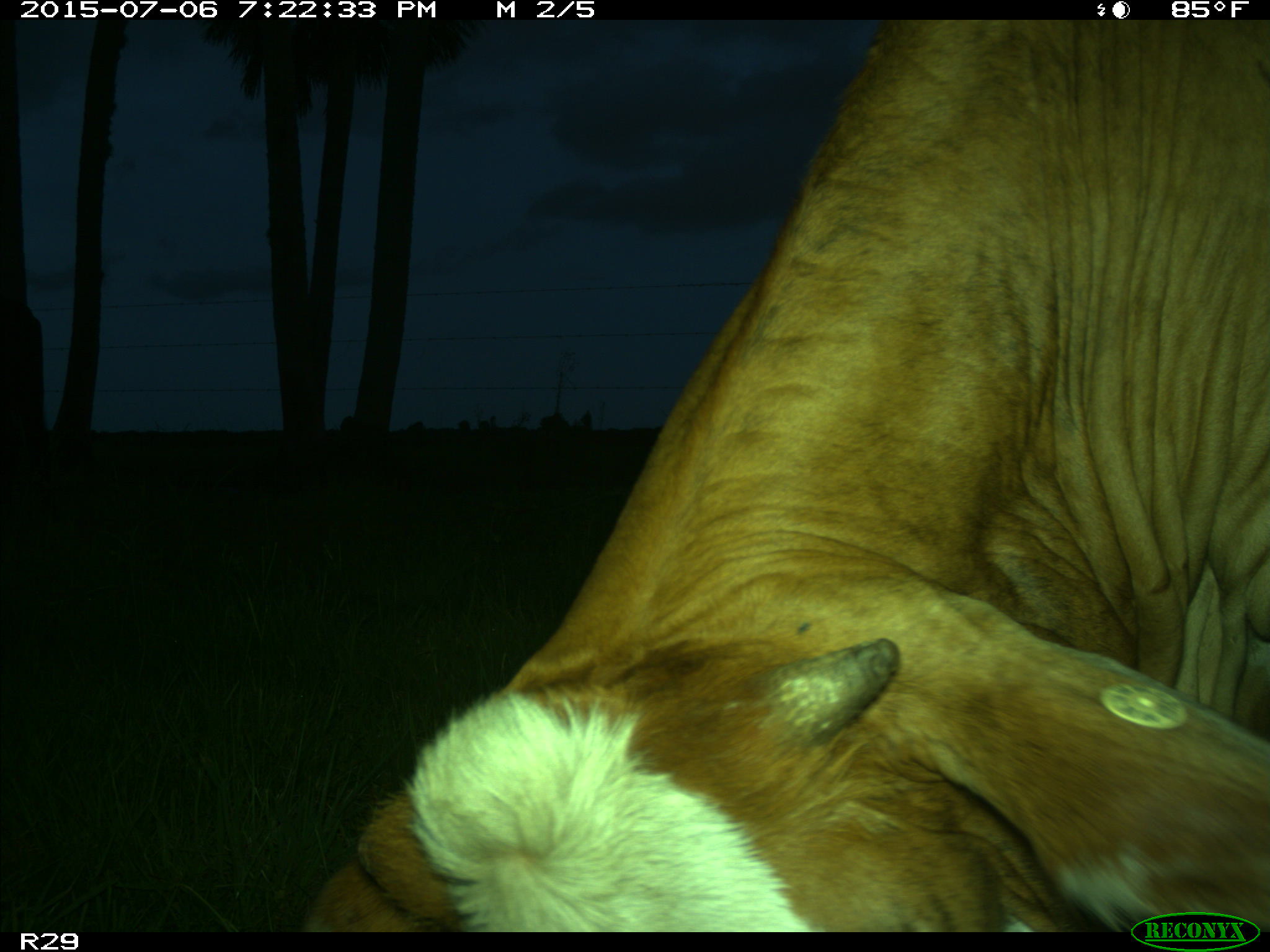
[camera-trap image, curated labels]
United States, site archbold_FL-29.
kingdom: Animalia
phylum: Chordata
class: Mammalia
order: Artiodactyla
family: Bovidae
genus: Bos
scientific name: Bos taurus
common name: domestic cow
Bos taurus (domestic cow).